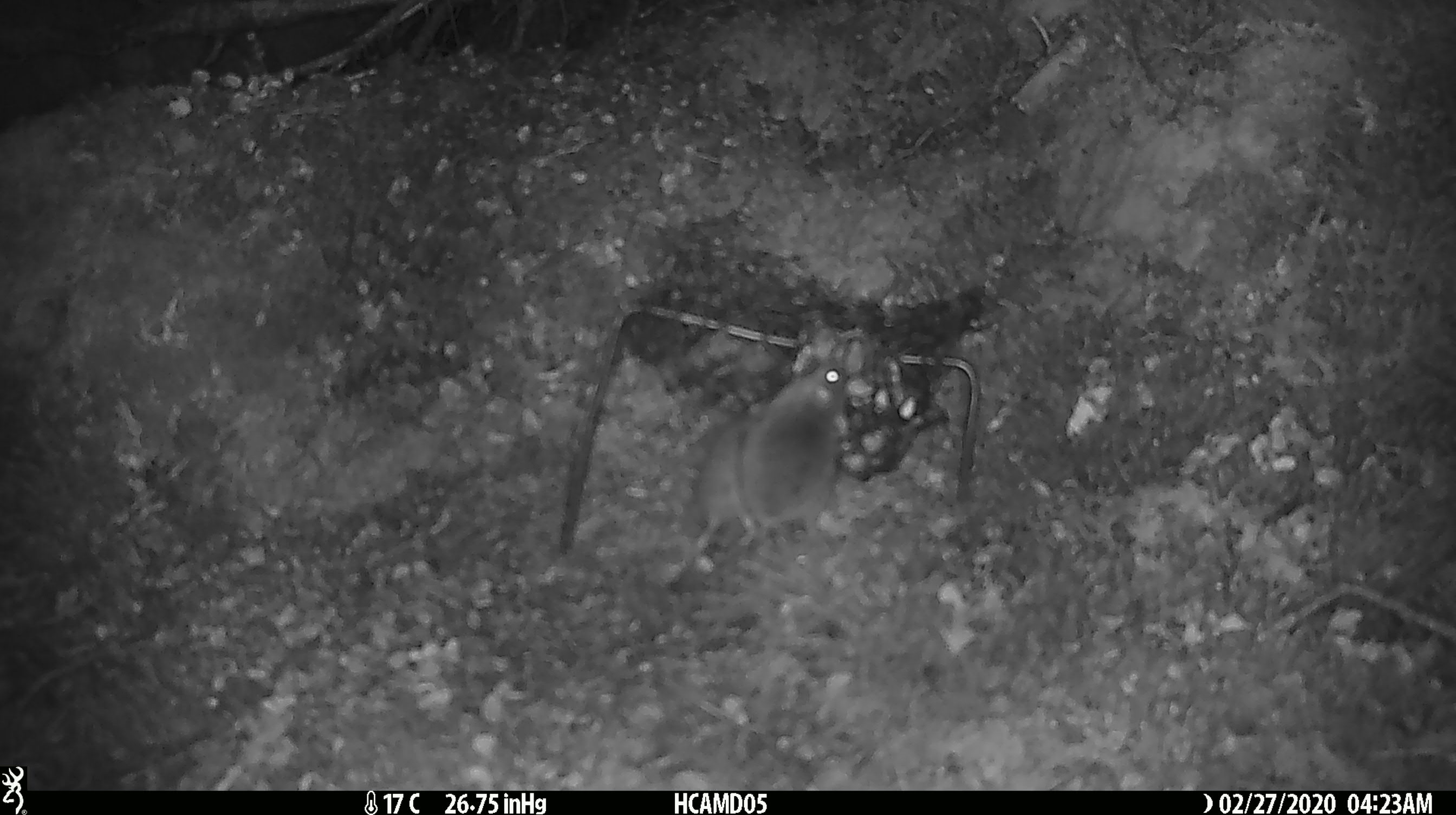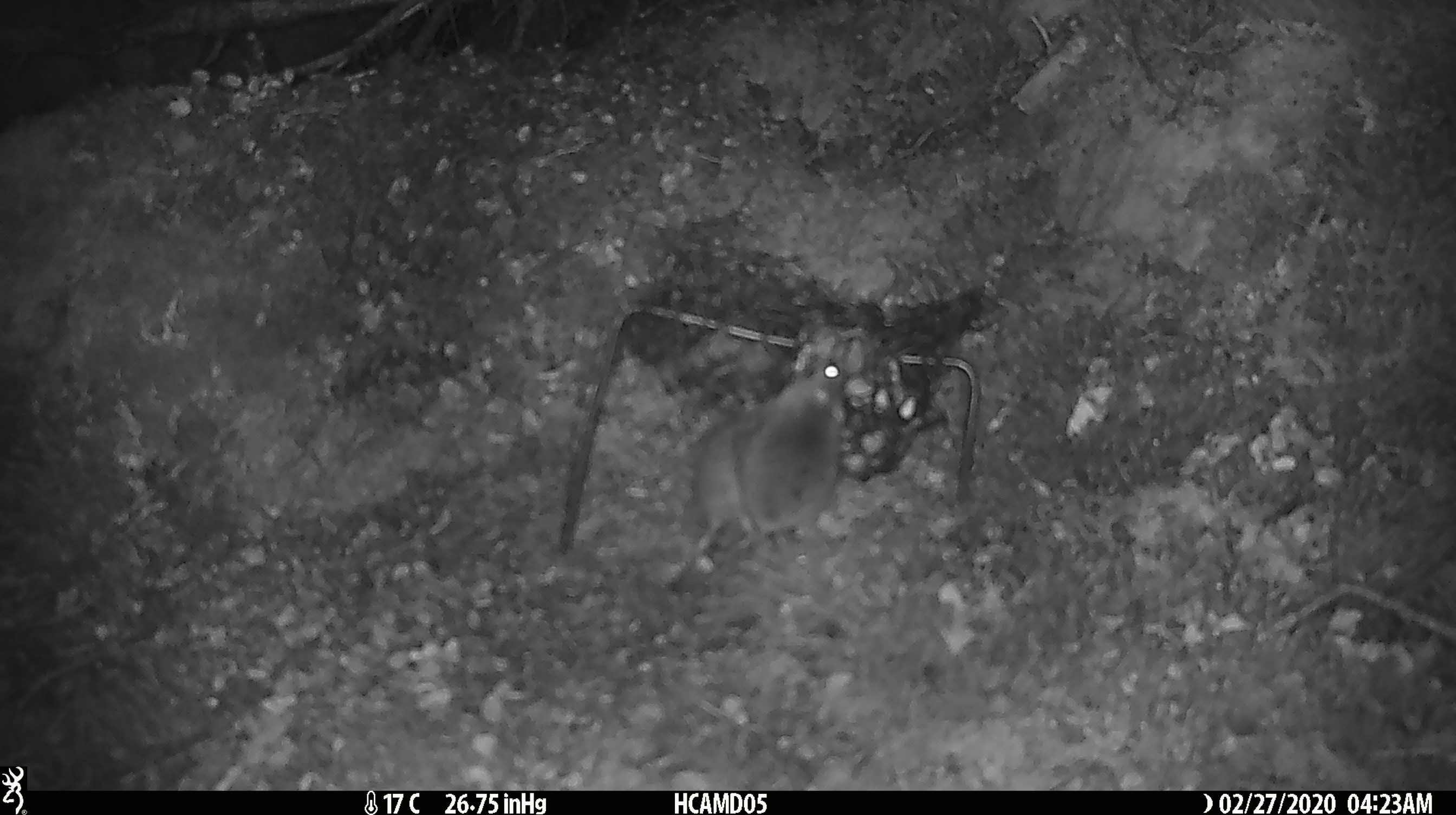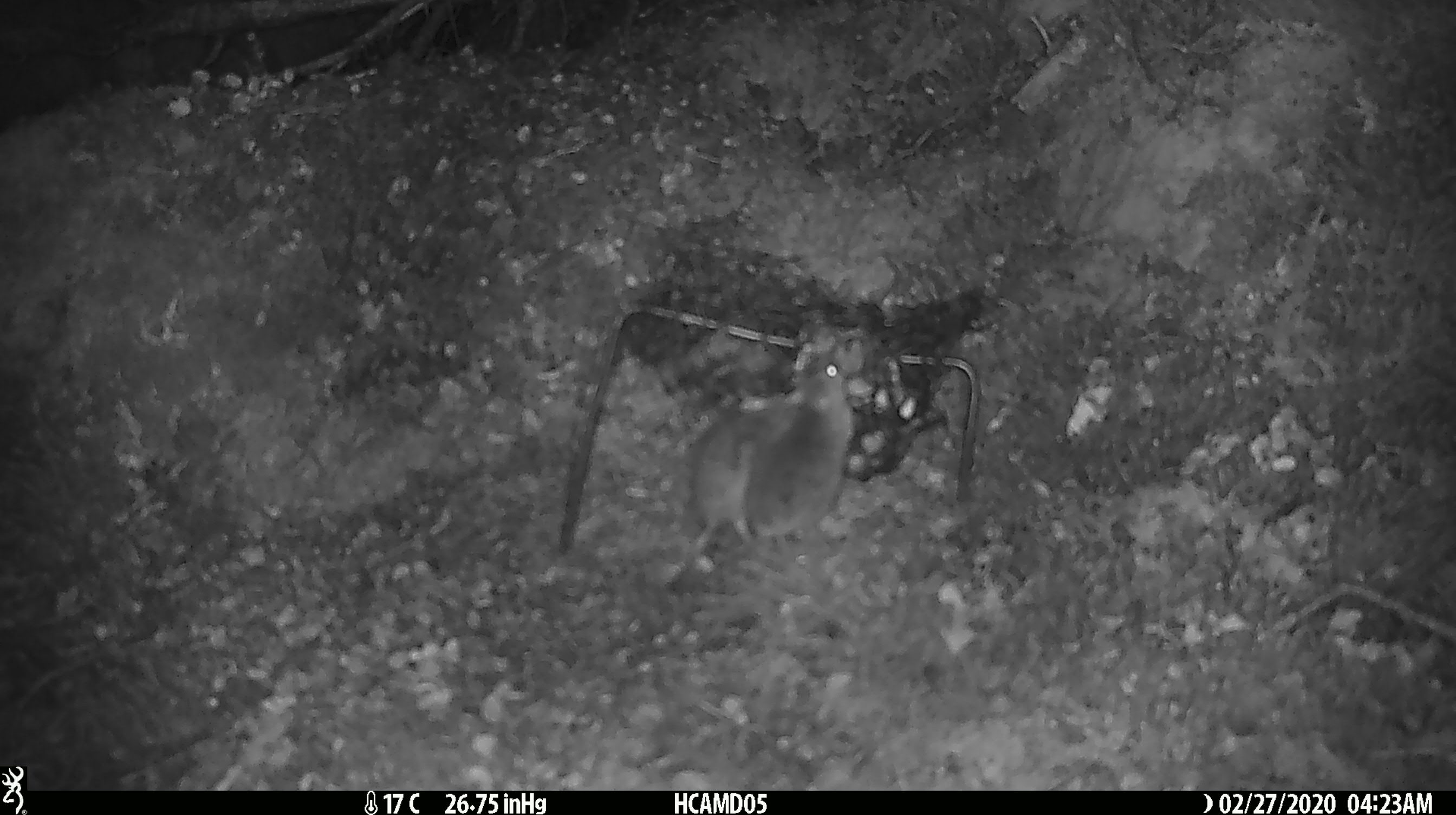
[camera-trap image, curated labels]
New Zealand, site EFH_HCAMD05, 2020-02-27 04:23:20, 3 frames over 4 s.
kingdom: Animalia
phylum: Chordata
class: Mammalia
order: Rodentia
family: Muridae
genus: Mus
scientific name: Mus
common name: mouse